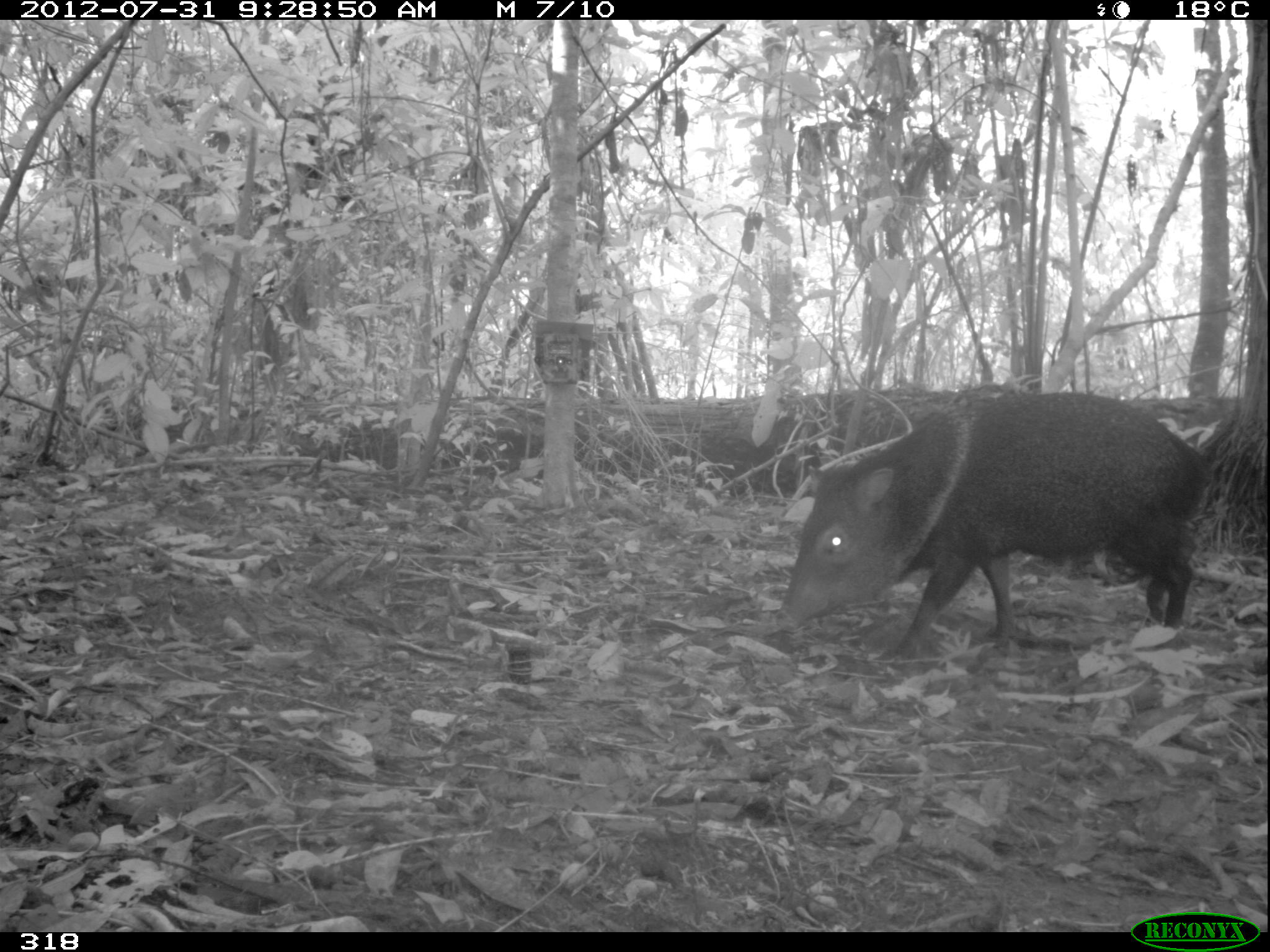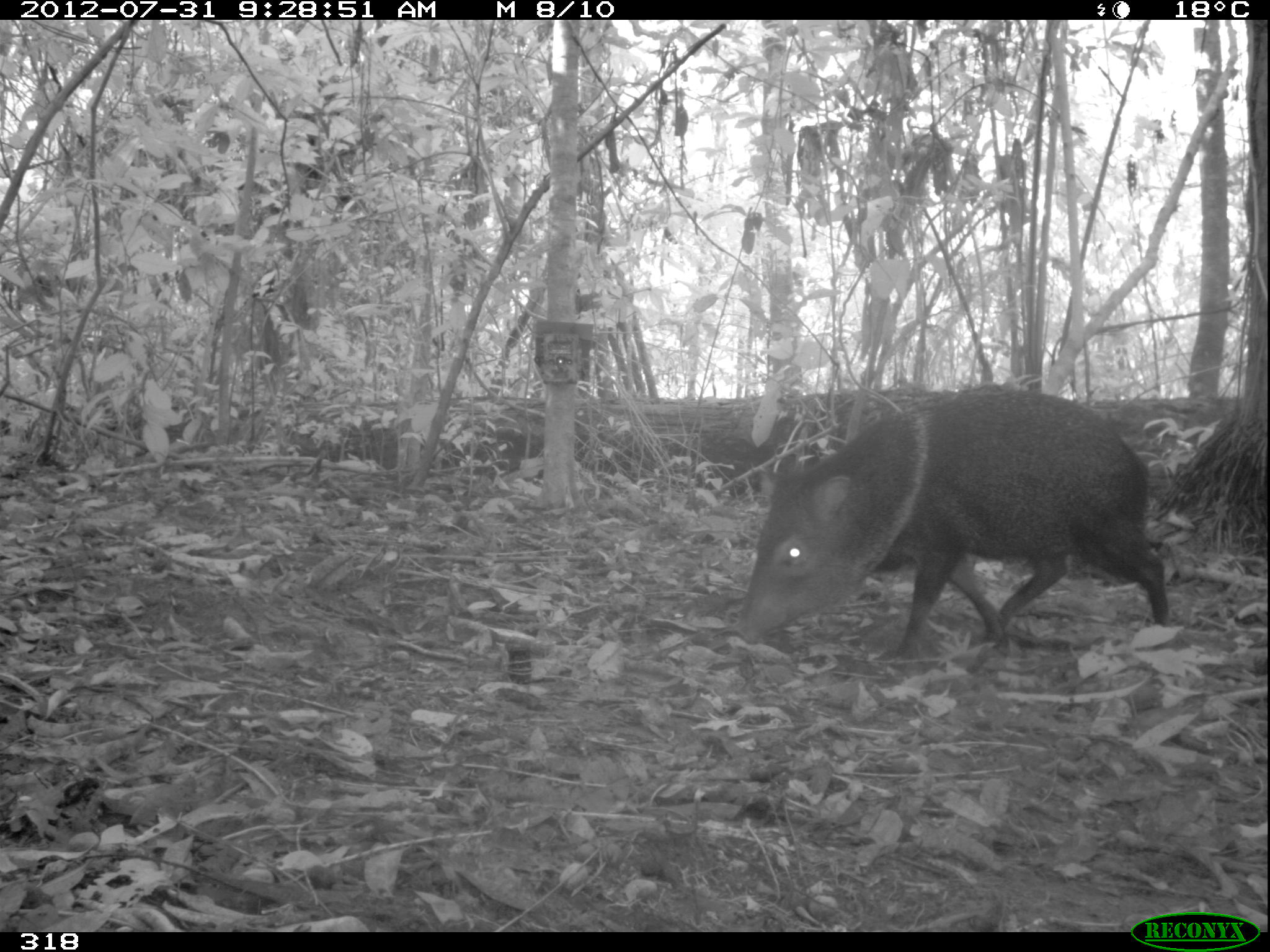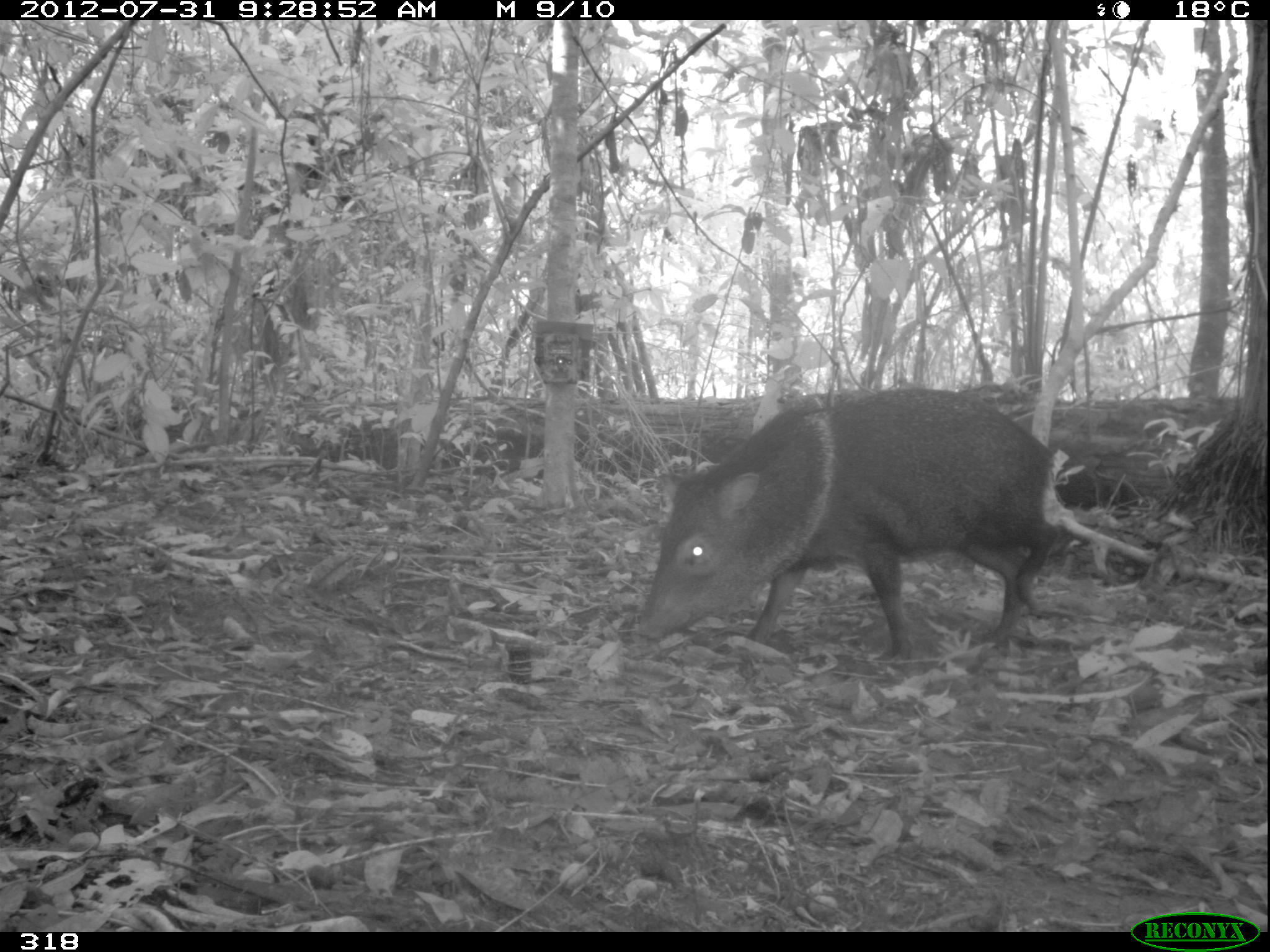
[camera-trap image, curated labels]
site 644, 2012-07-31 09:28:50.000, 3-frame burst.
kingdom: Animalia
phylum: Chordata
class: Mammalia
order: Artiodactyla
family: Tayassuidae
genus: Pecari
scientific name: Pecari tajacu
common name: collared peccary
Pecari tajacu (collared peccary).